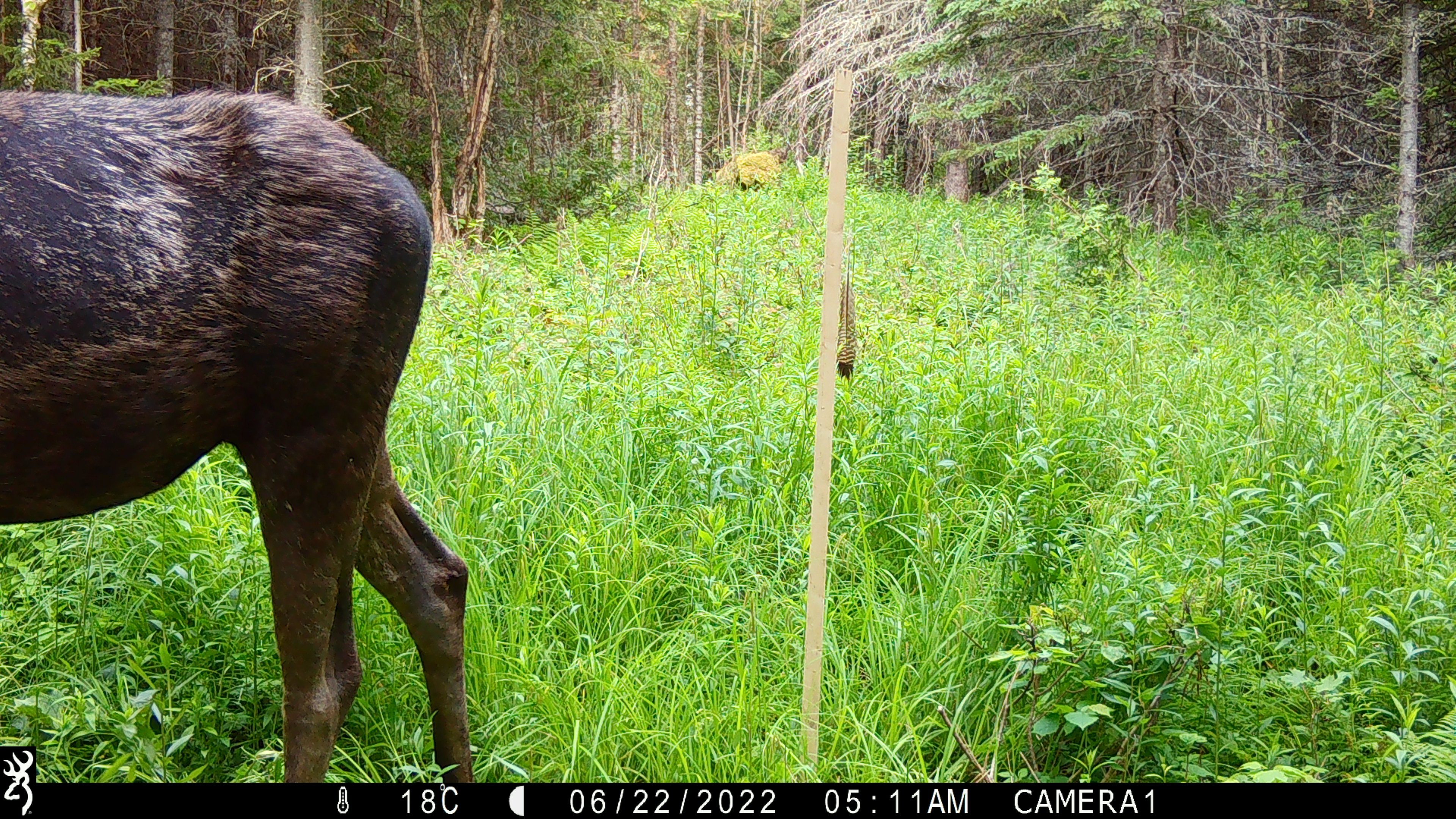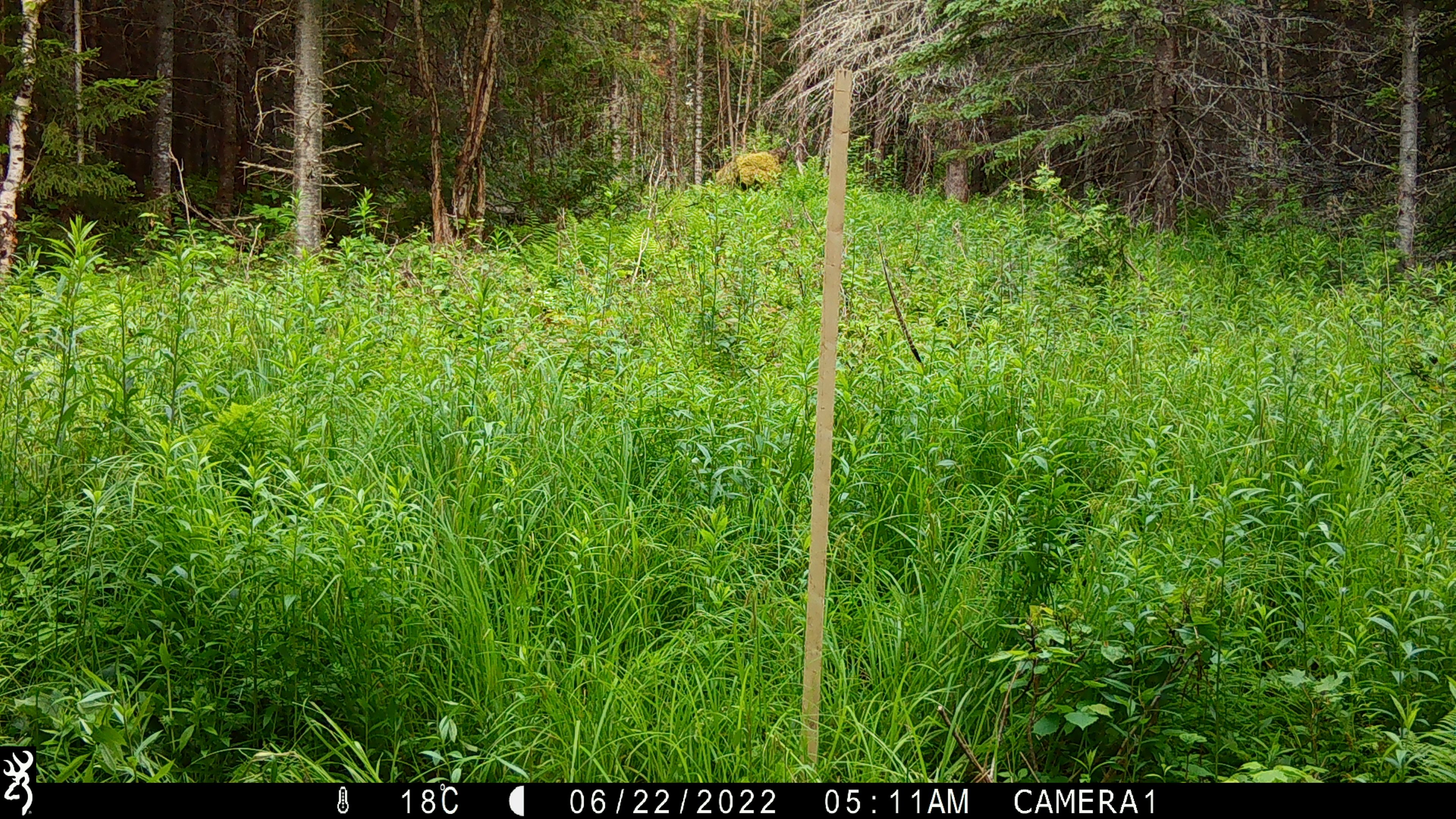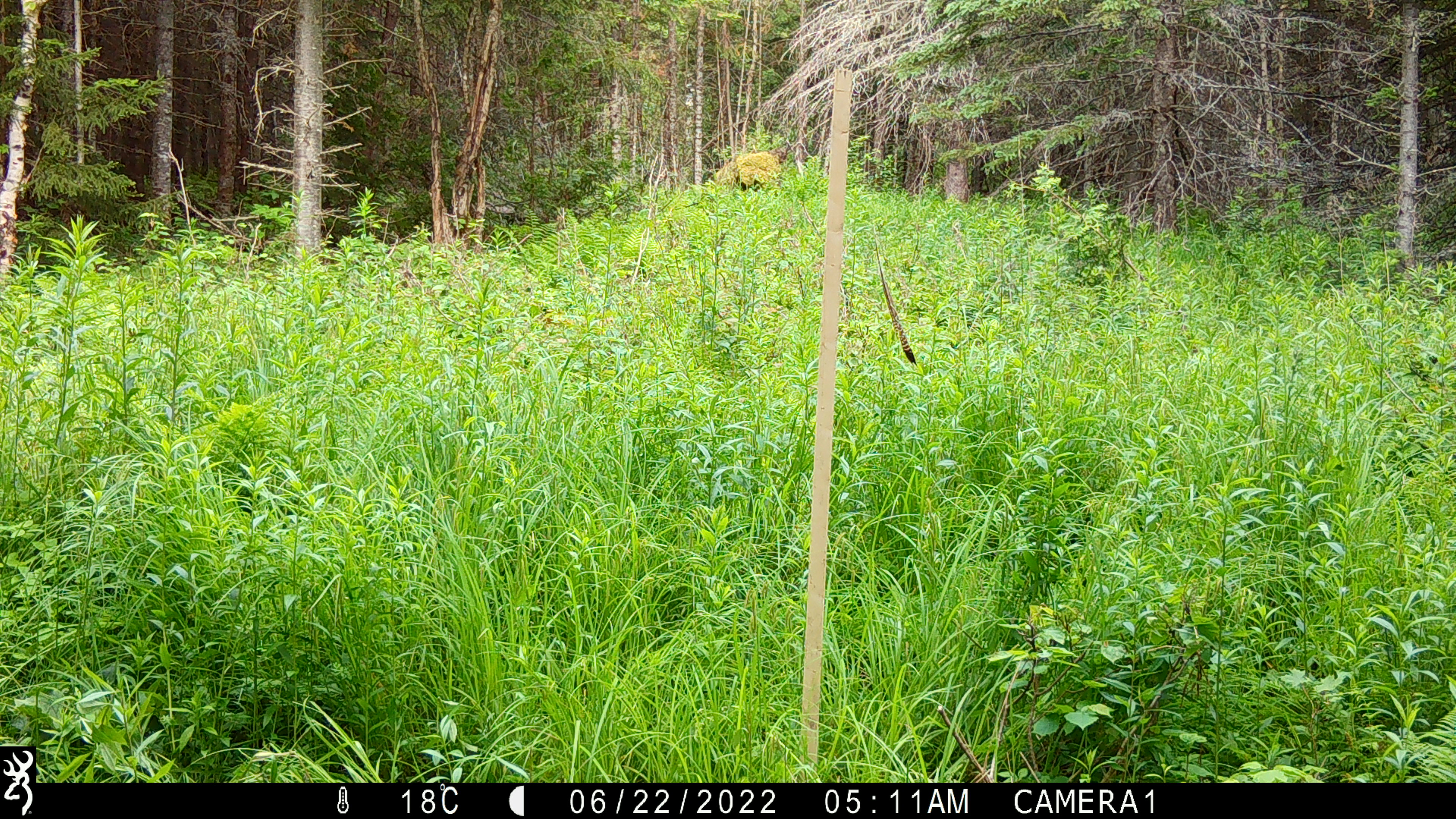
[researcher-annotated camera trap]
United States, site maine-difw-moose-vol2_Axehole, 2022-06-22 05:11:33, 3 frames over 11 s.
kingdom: Animalia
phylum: Chordata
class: Mammalia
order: Artiodactyla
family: Cervidae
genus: Alces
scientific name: Alces alces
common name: moose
Moose (Alces alces).